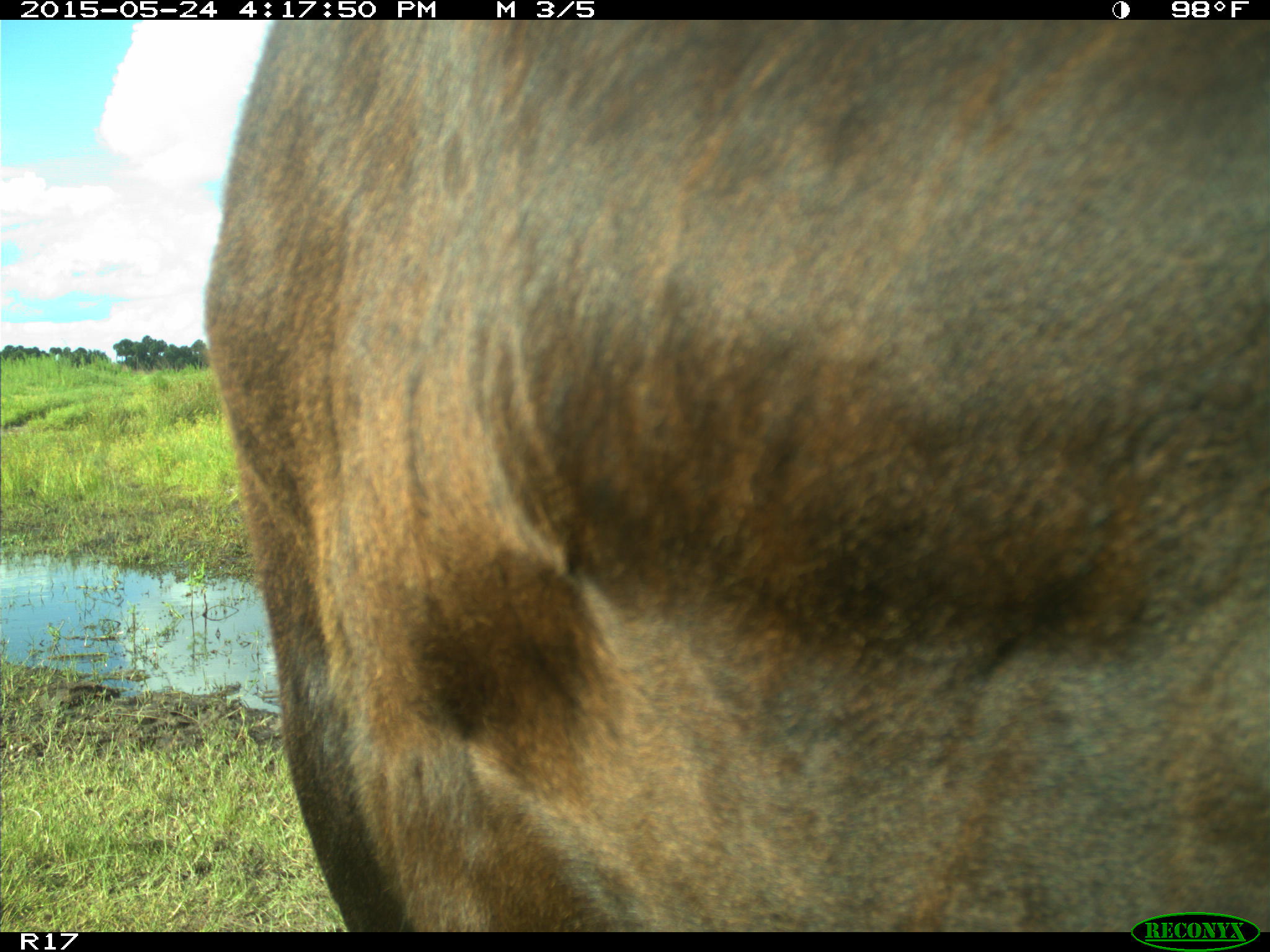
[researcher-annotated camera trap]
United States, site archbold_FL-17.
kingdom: Animalia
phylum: Chordata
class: Mammalia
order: Artiodactyla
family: Bovidae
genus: Bos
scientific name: Bos taurus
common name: domestic cow